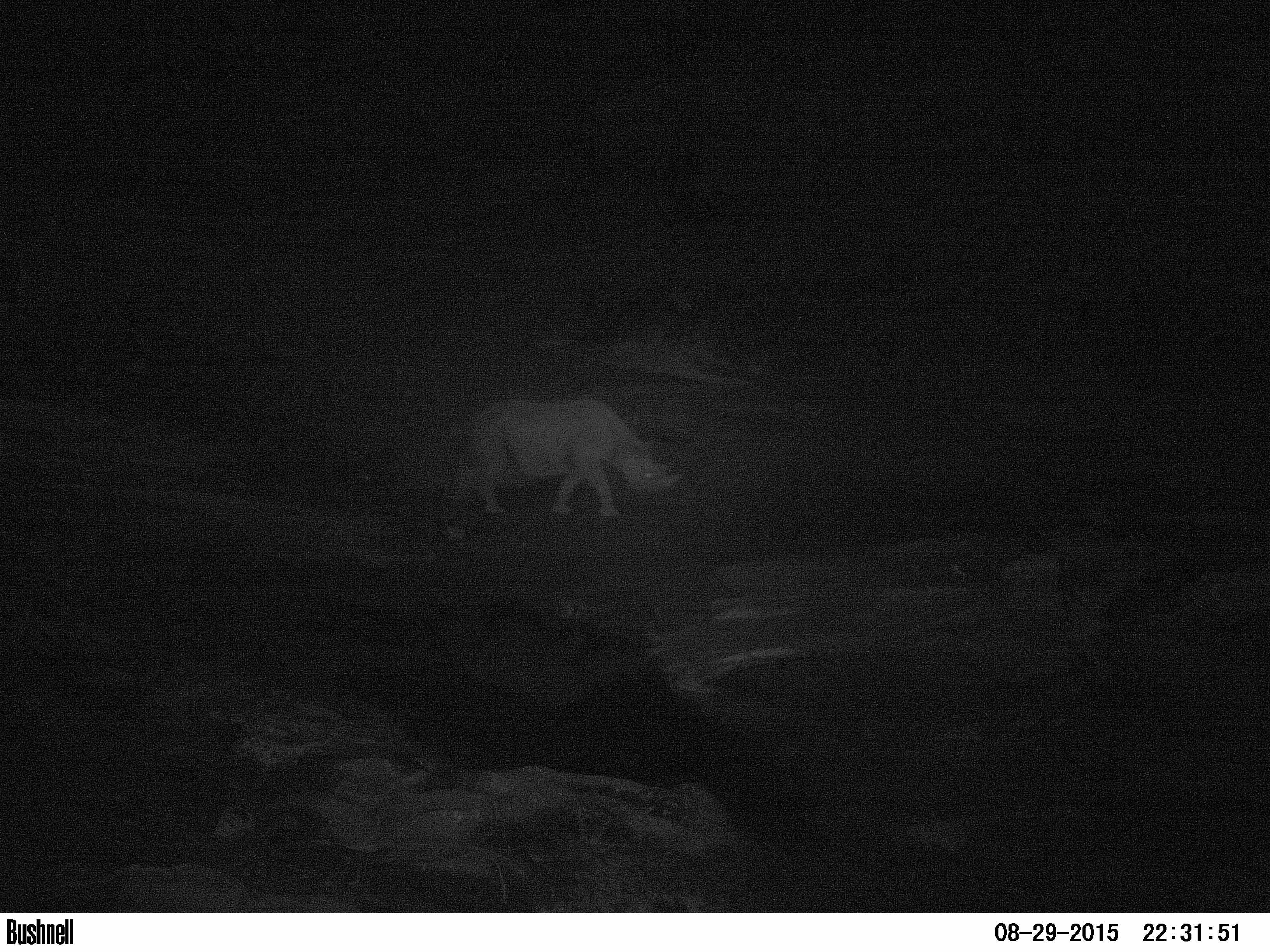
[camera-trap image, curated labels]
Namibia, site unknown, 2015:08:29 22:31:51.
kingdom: Animalia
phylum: Chordata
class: Mammalia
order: Perissodactyla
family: Rhinocerotidae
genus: Diceros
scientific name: Diceros bicornis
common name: black rhinoceros